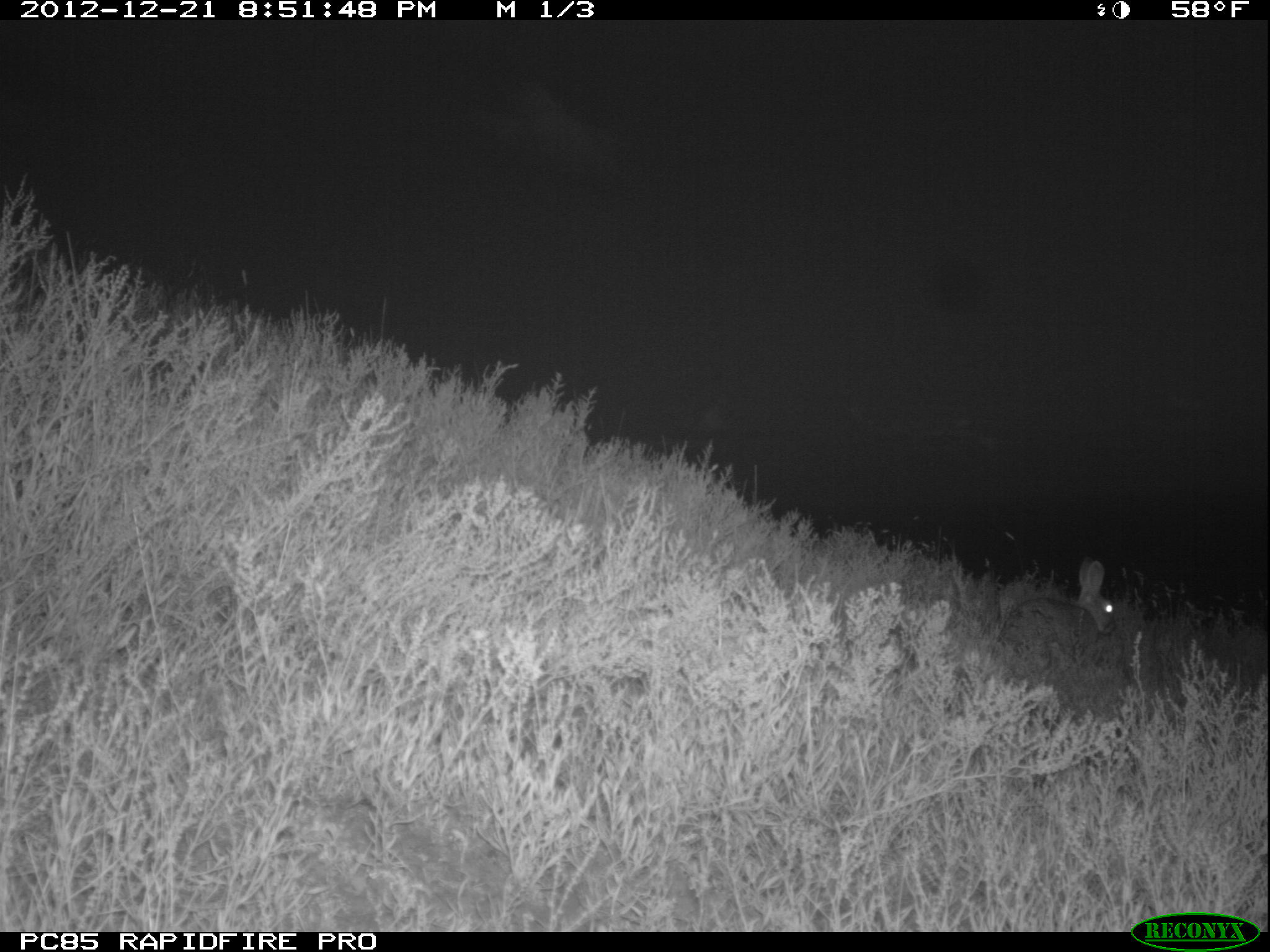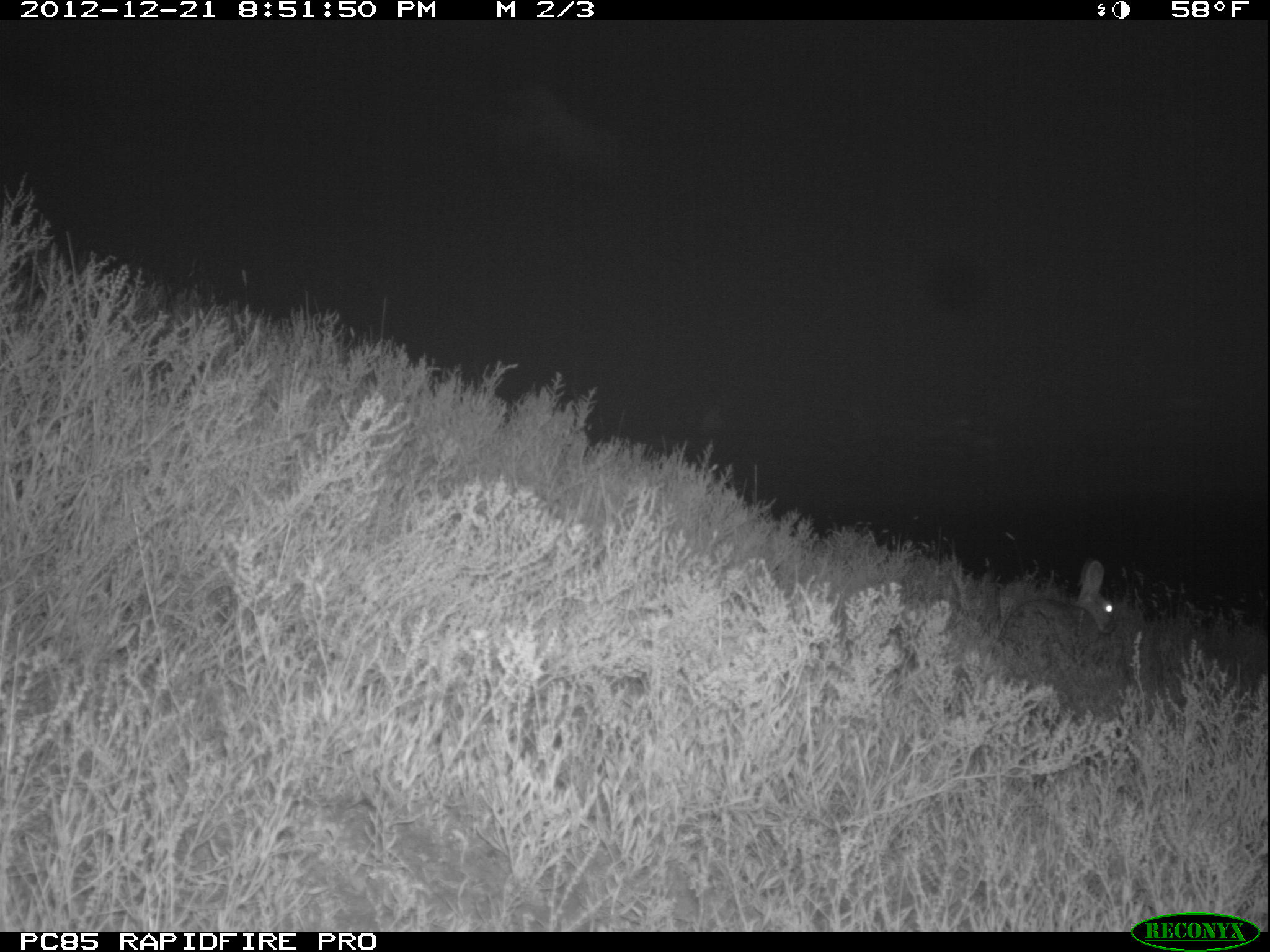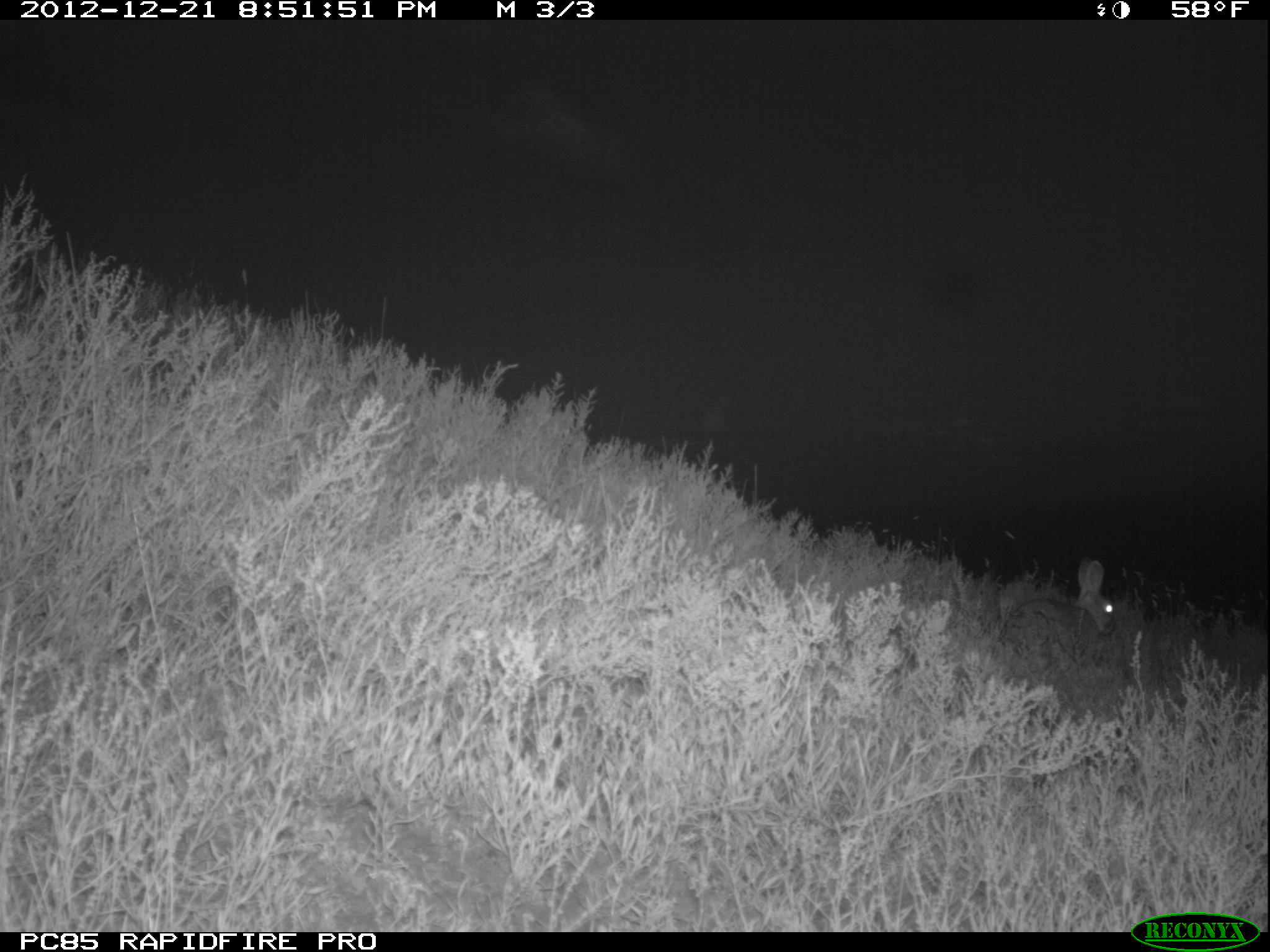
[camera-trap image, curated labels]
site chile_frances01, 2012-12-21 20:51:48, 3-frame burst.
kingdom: Animalia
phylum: Chordata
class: Mammalia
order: Lagomorpha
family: Leporidae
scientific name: Leporidae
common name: rabbits and hares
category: rabbit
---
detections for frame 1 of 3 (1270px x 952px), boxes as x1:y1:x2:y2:
rabbit: 998:560:1121:653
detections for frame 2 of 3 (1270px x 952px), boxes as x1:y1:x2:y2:
rabbit: 994:561:1122:643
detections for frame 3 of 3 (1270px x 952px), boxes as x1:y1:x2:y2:
rabbit: 997:561:1124:648